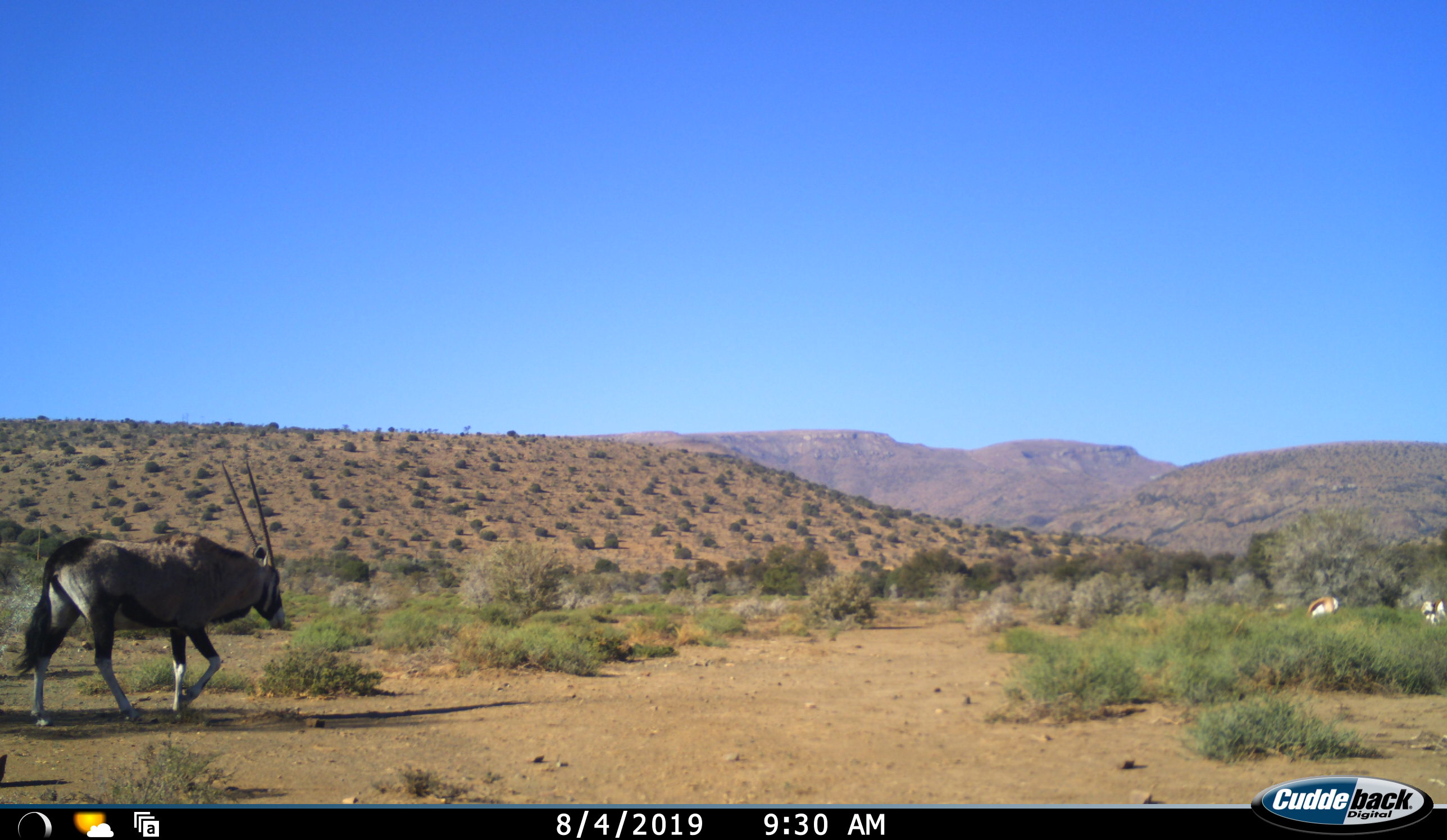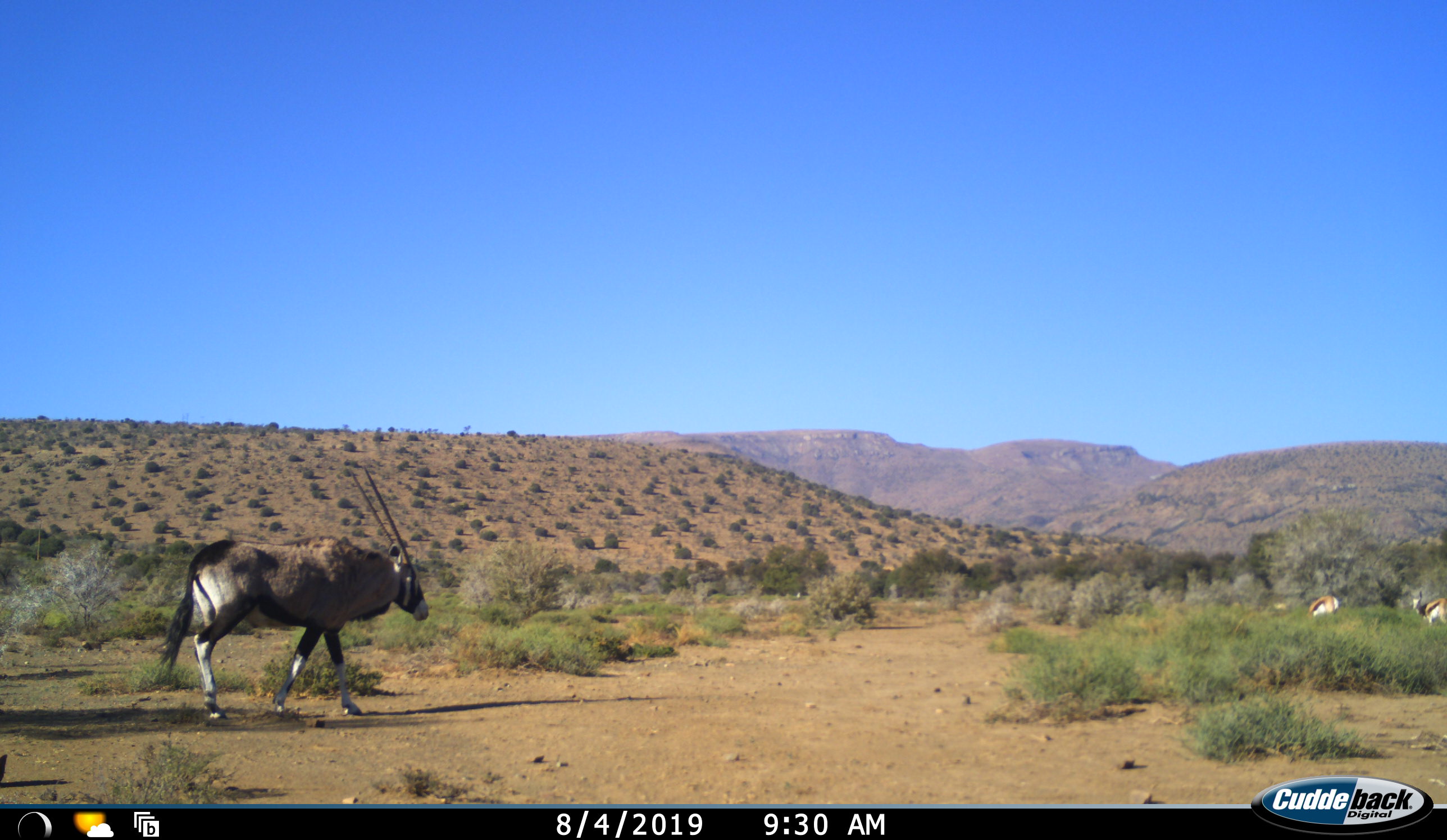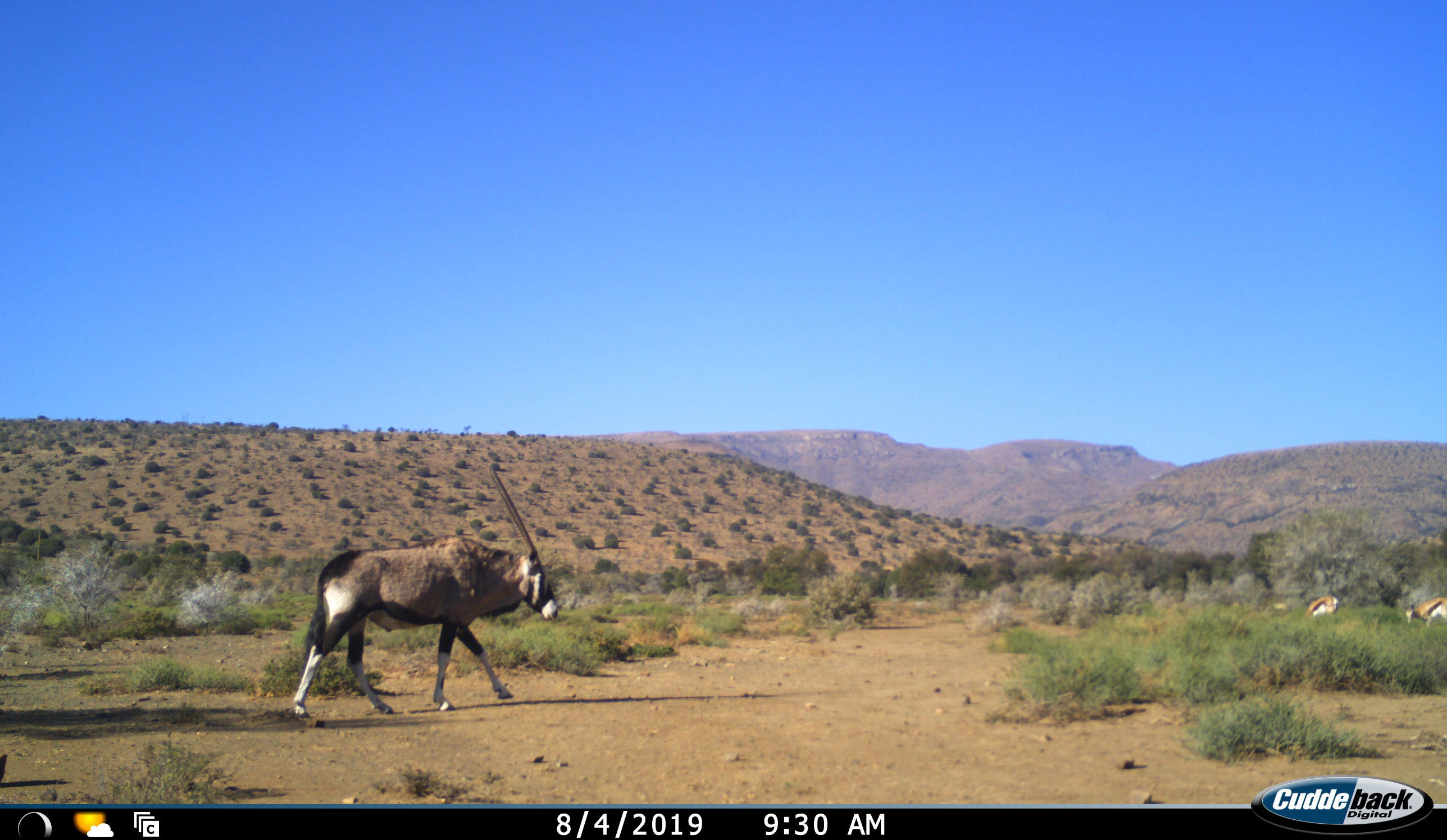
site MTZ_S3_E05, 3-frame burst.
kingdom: Animalia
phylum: Chordata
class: Mammalia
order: Artiodactyla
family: Bovidae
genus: Oryx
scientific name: Oryx gazella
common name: gemsbok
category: oryx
Oryx (gemsbok) (Oryx gazella), count 1. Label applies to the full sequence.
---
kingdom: Animalia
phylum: Chordata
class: Mammalia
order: Artiodactyla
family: Bovidae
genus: Antidorcas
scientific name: Antidorcas marsupialis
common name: springbok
Springbok (Antidorcas marsupialis), count 2. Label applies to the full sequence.